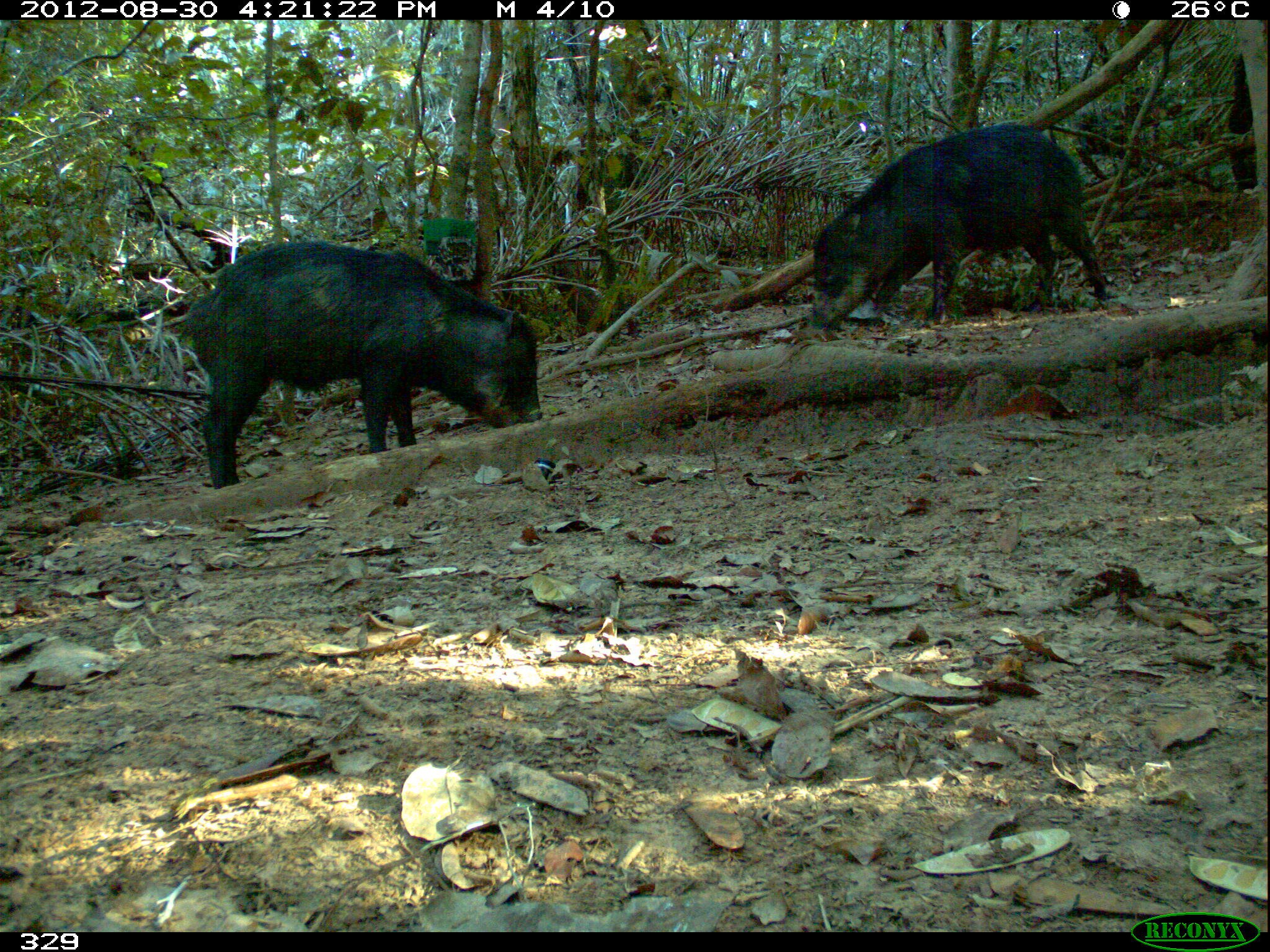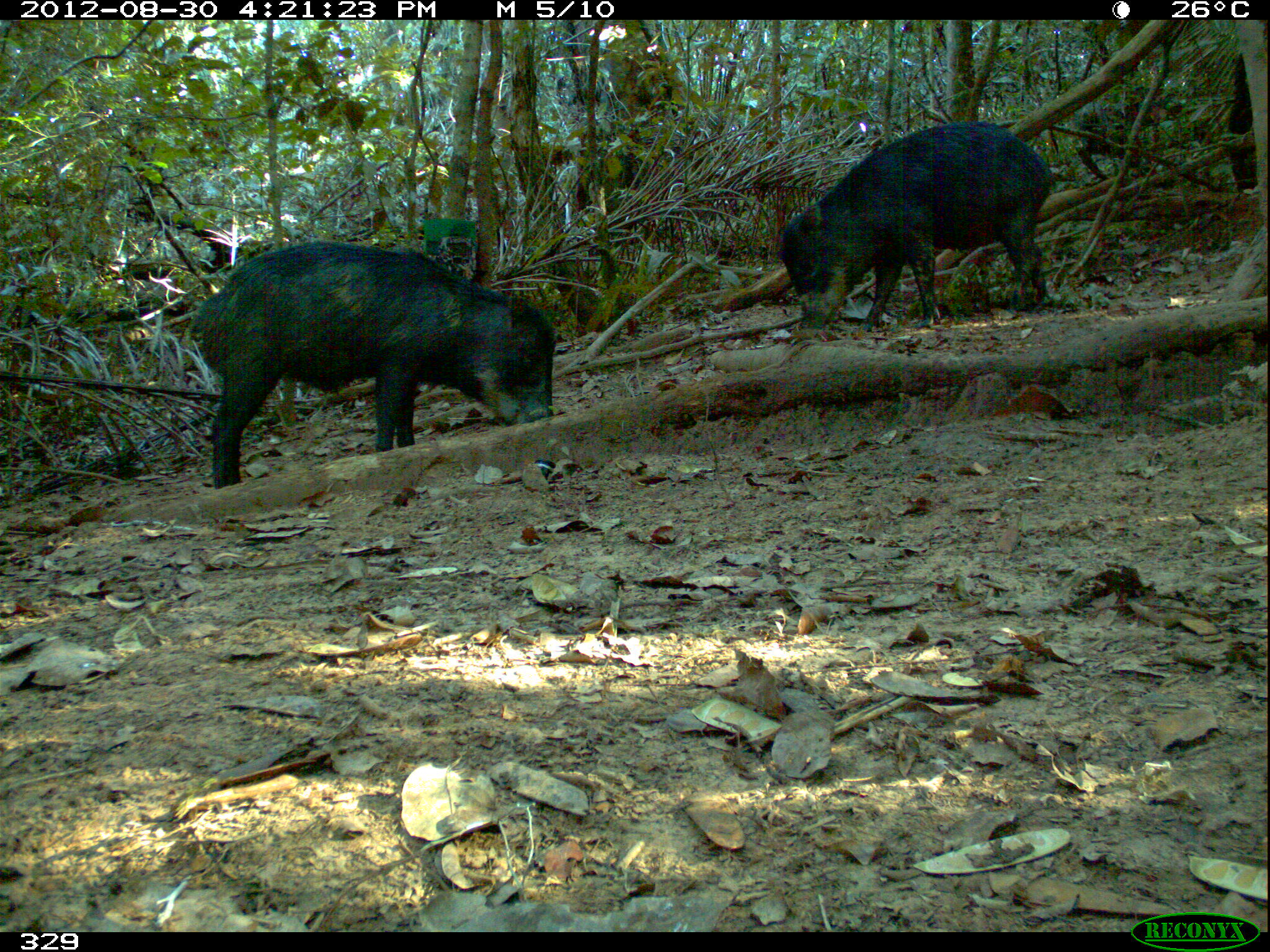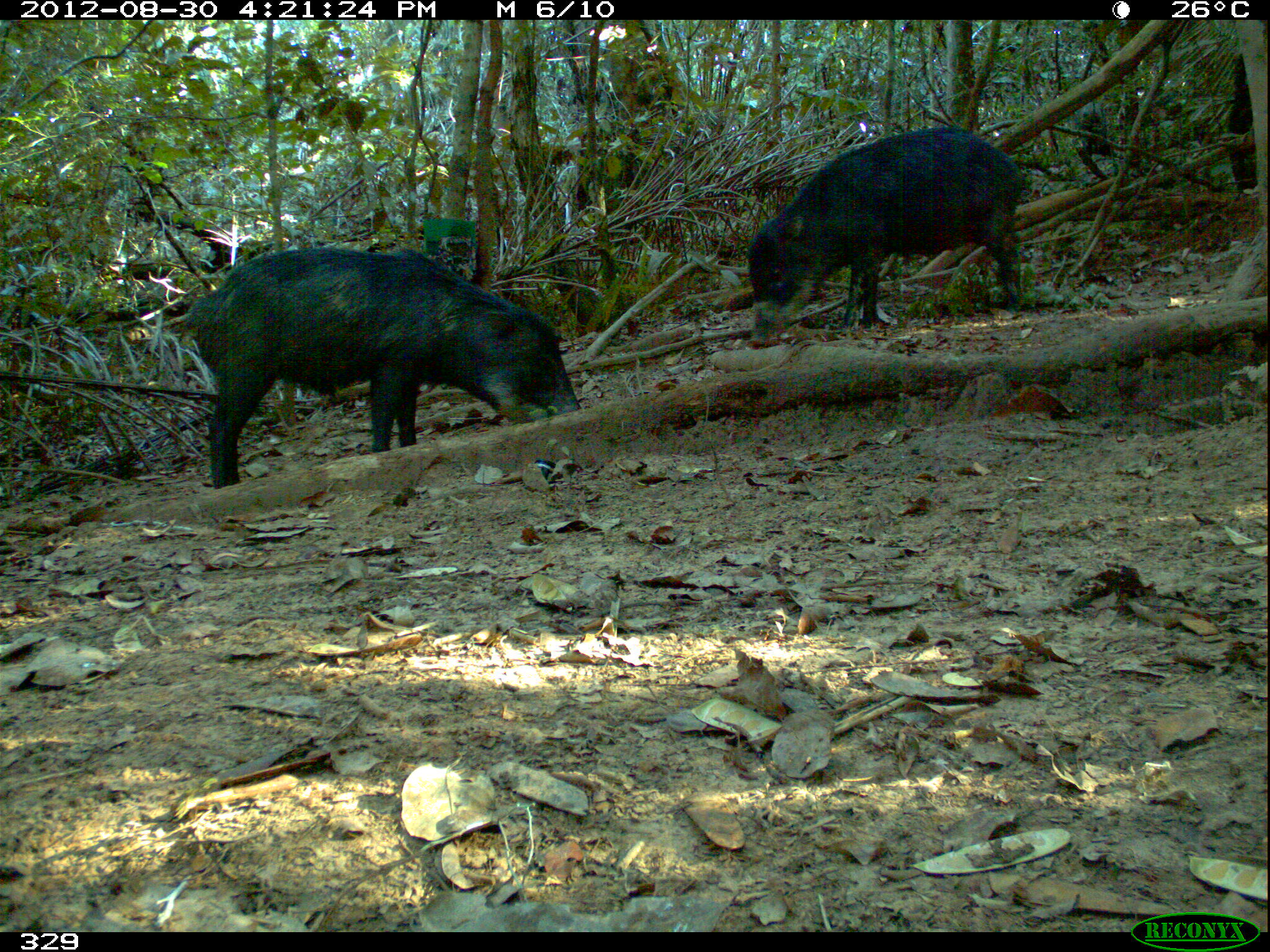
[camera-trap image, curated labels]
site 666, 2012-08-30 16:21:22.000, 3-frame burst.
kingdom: Animalia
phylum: Chordata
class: Mammalia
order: Artiodactyla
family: Tayassuidae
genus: Tayassu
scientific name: Tayassu pecari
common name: white-lipped peccary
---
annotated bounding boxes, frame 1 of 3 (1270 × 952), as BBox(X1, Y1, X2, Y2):
tayassu pecari: BBox(171, 237, 544, 492); BBox(804, 117, 1112, 334)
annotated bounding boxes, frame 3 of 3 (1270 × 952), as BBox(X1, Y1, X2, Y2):
tayassu pecari: BBox(178, 244, 580, 489); BBox(741, 124, 1023, 348)